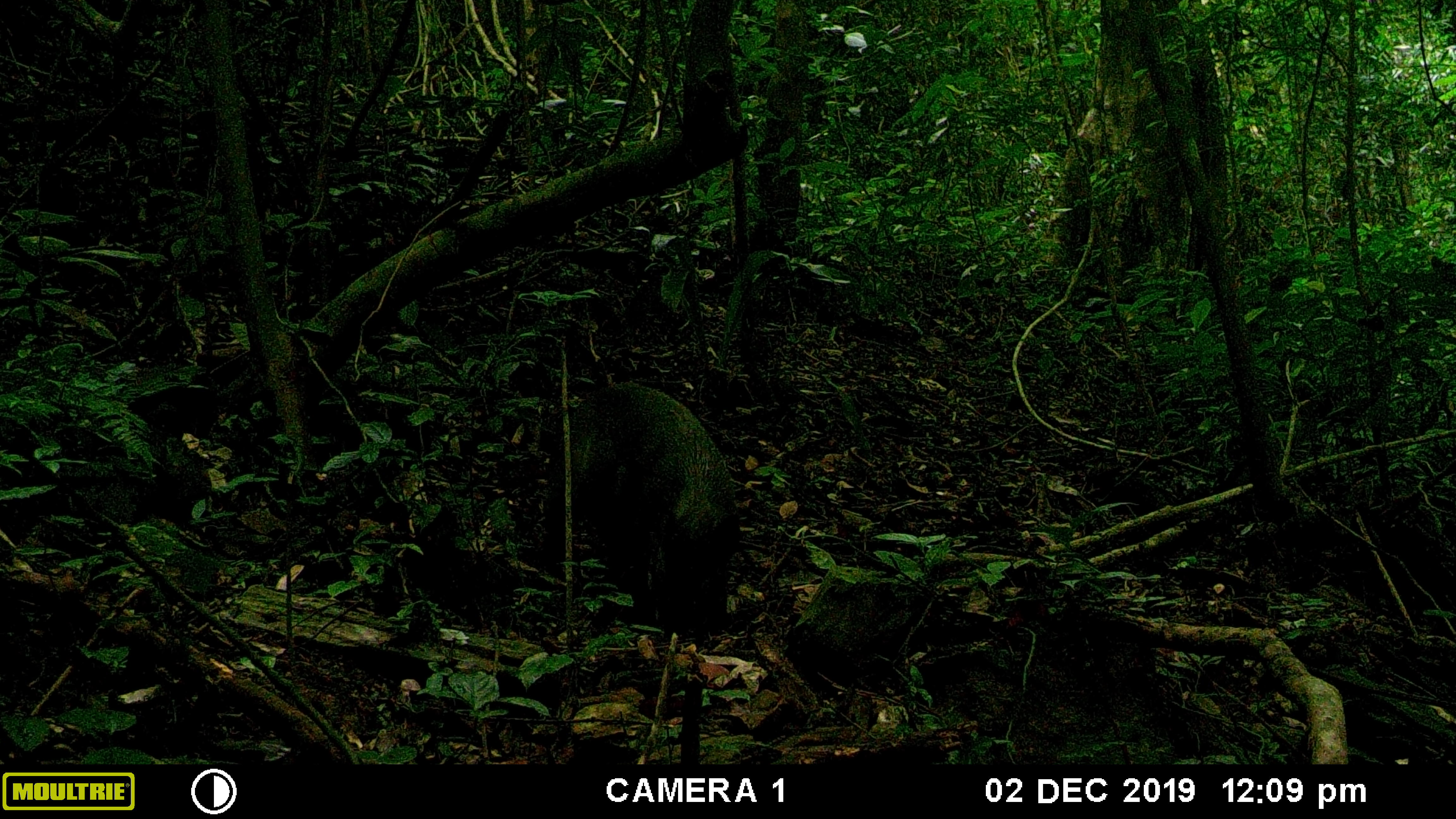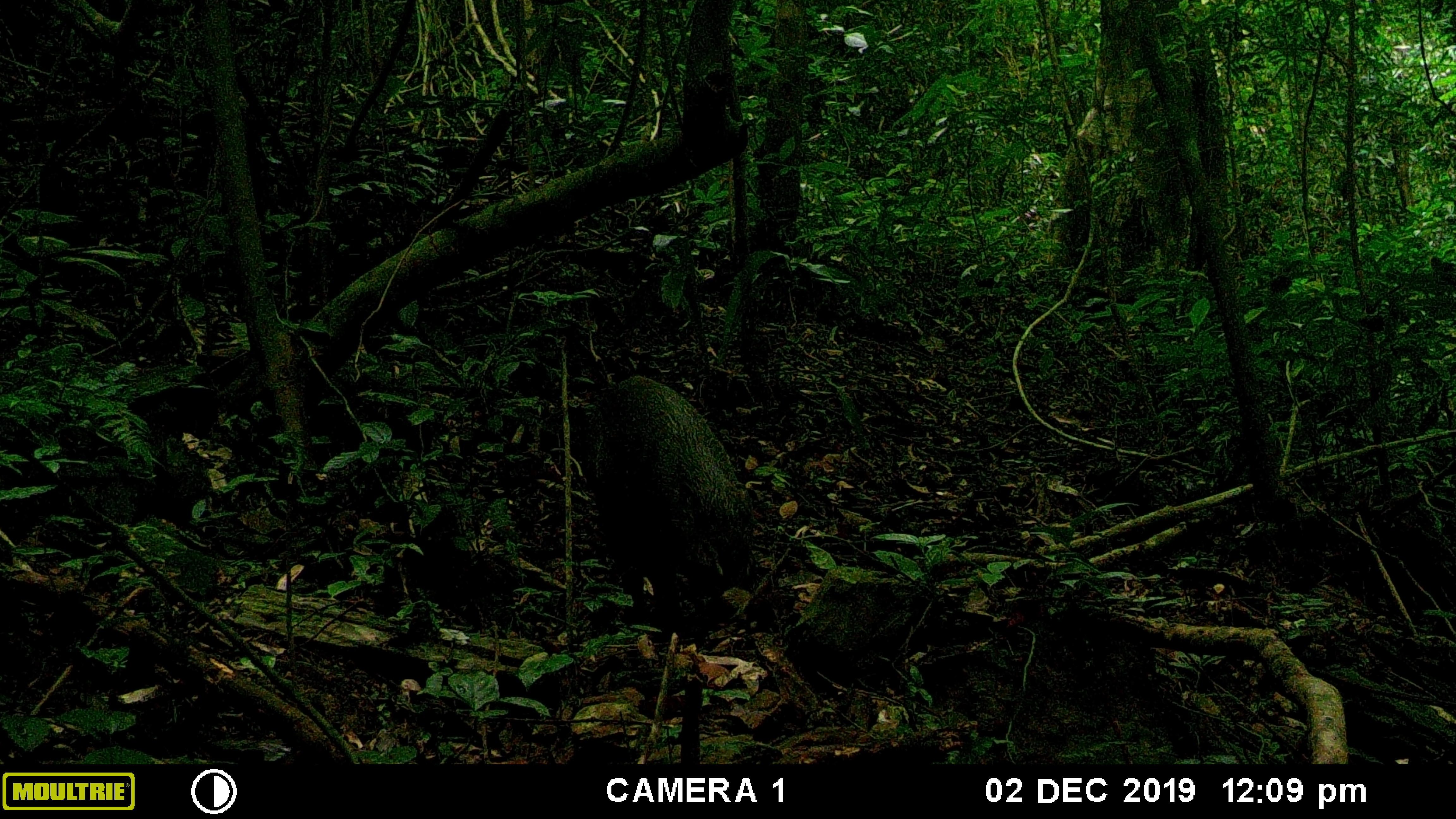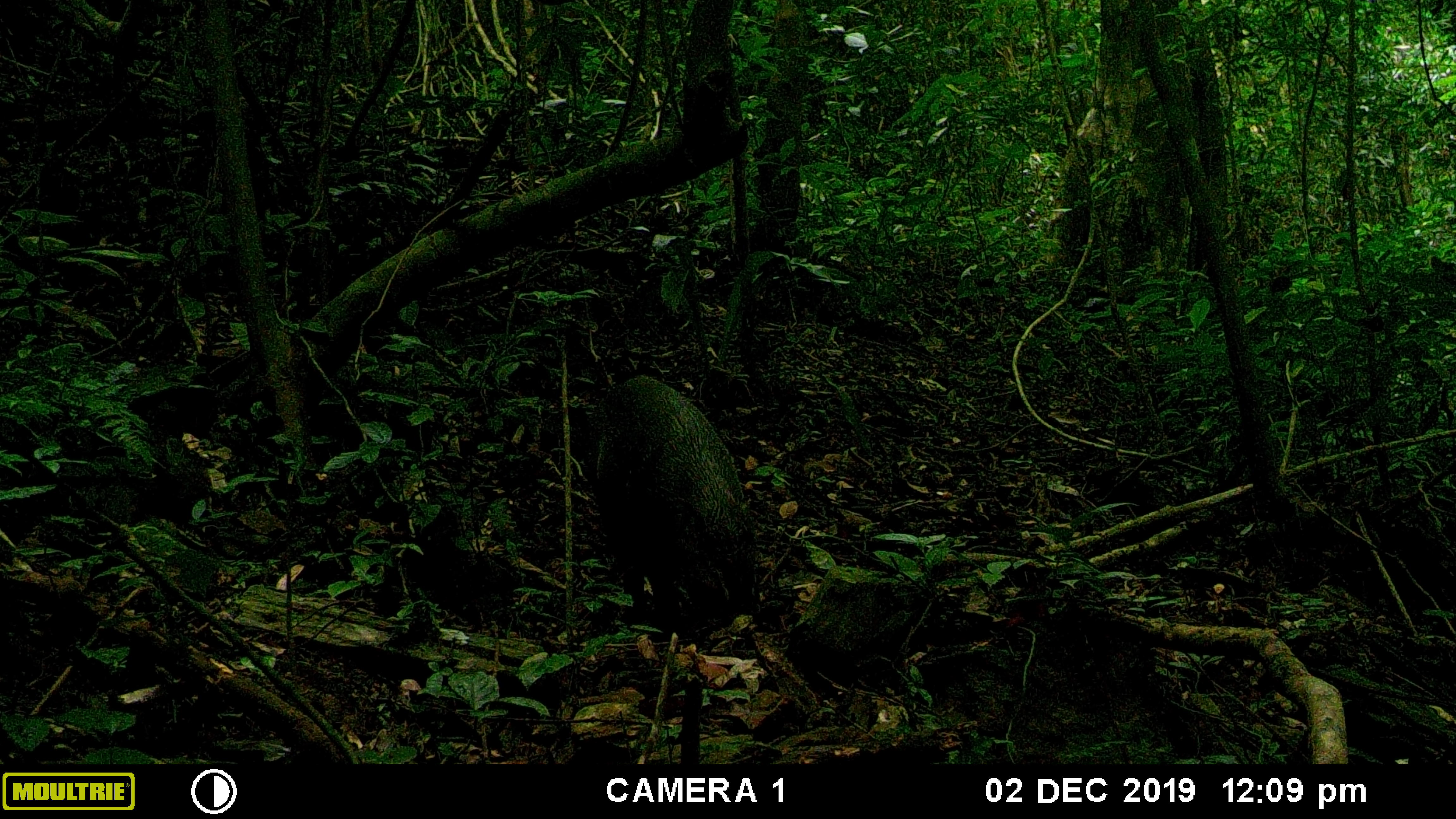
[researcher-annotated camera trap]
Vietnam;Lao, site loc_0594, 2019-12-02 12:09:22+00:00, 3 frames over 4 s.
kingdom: Animalia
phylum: Chordata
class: Mammalia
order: Artiodactyla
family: Suidae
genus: Sus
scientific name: Sus scrofa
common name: eurasian wild pig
Eurasian wild pig (Sus scrofa). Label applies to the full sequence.